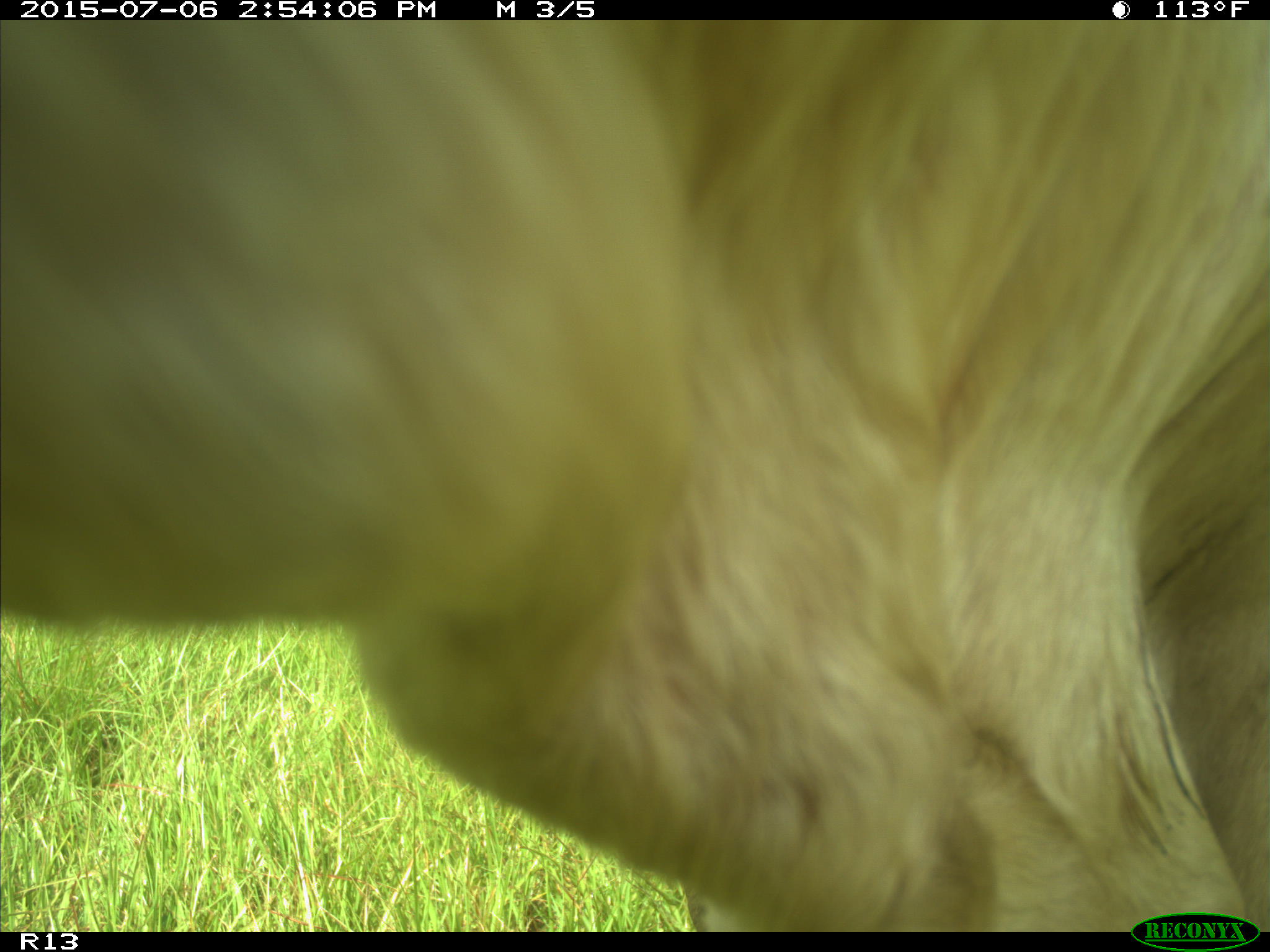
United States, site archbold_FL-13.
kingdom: Animalia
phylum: Chordata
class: Mammalia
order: Artiodactyla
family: Bovidae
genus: Bos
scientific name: Bos taurus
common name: domestic cow